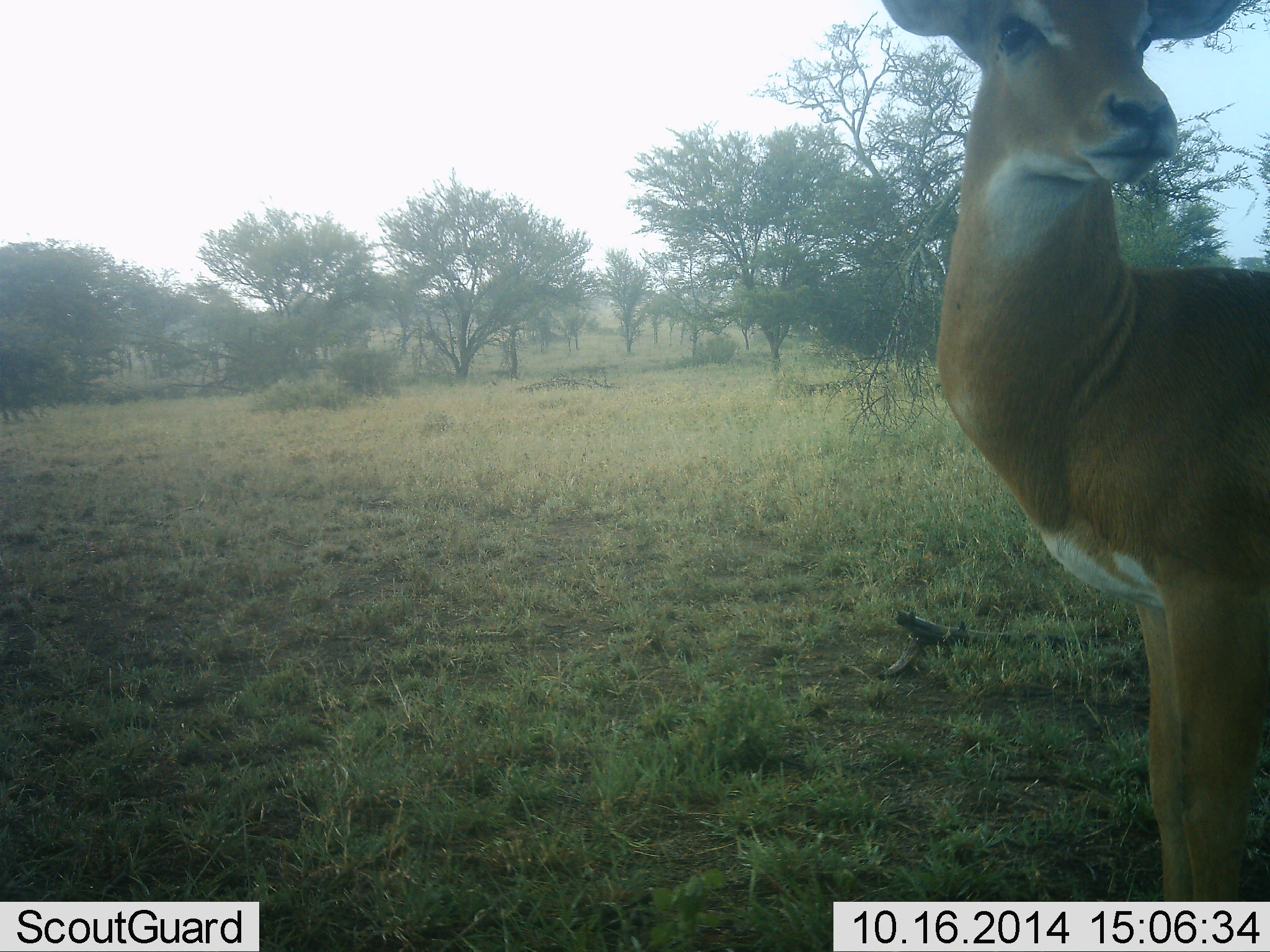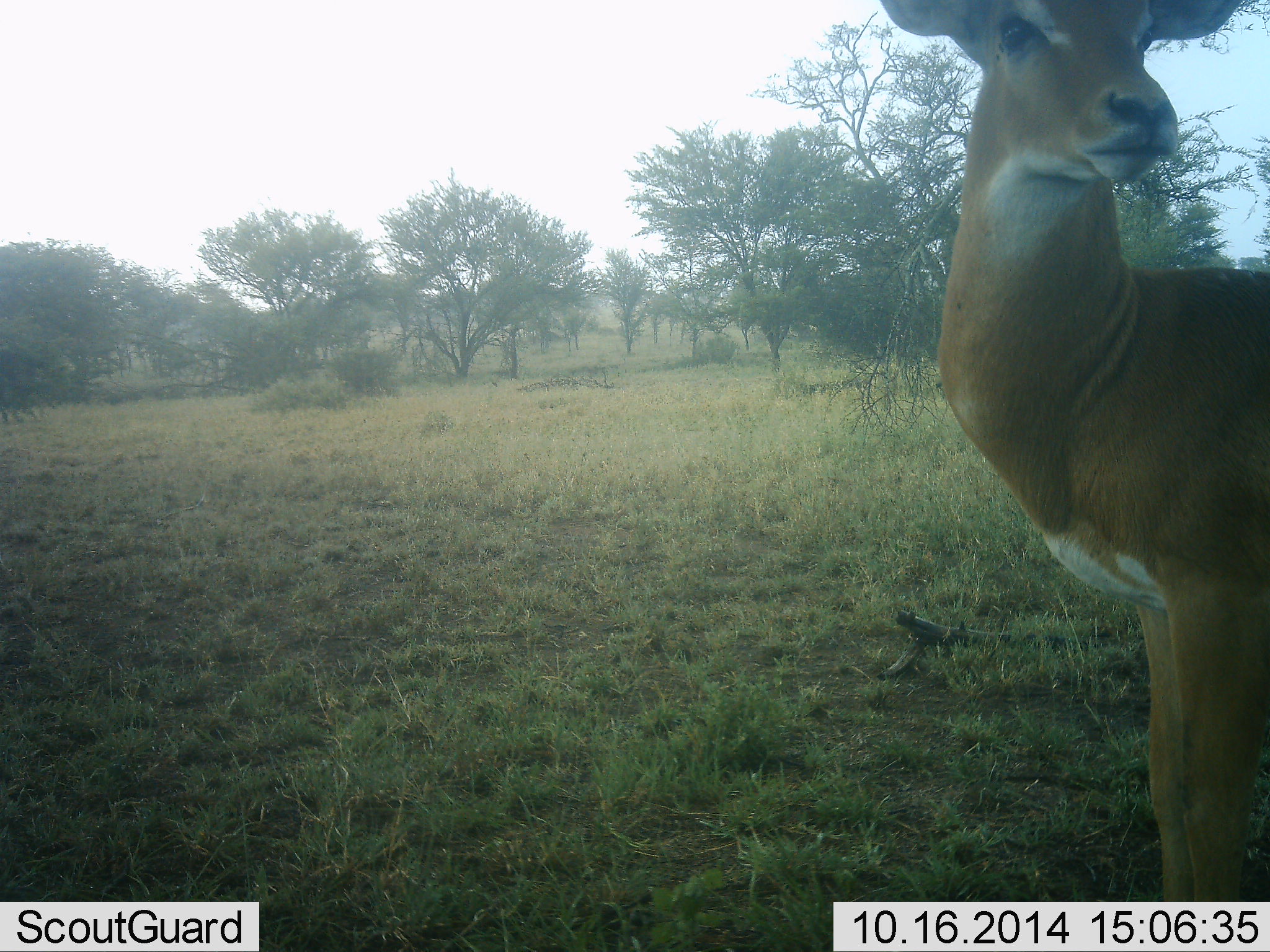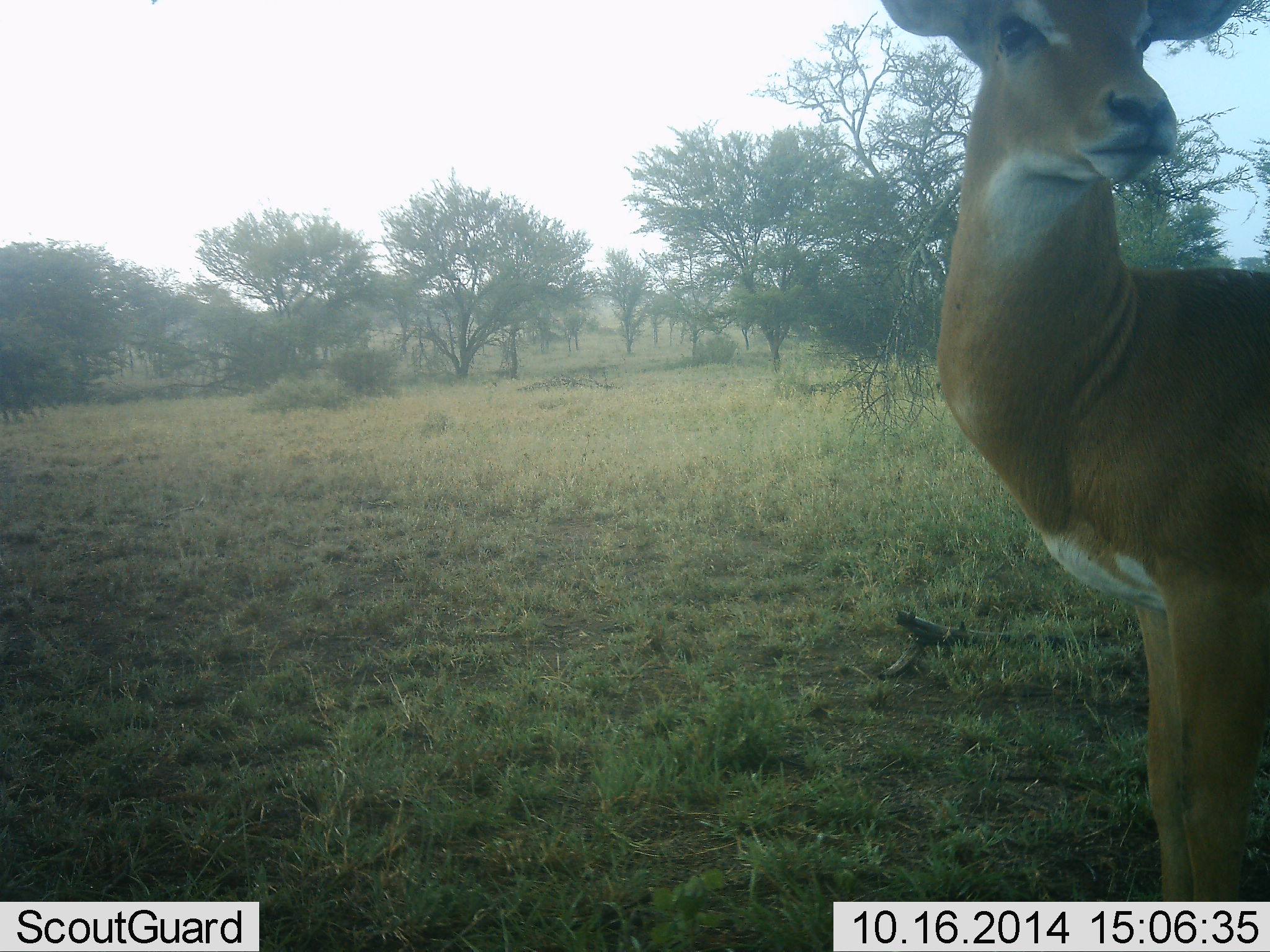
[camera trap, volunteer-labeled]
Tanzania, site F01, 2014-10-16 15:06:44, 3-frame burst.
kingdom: Animalia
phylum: Chordata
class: Mammalia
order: Artiodactyla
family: Bovidae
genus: Aepyceros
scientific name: Aepyceros melampus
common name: impala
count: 1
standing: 100%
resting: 0%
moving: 0%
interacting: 0%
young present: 0%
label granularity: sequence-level